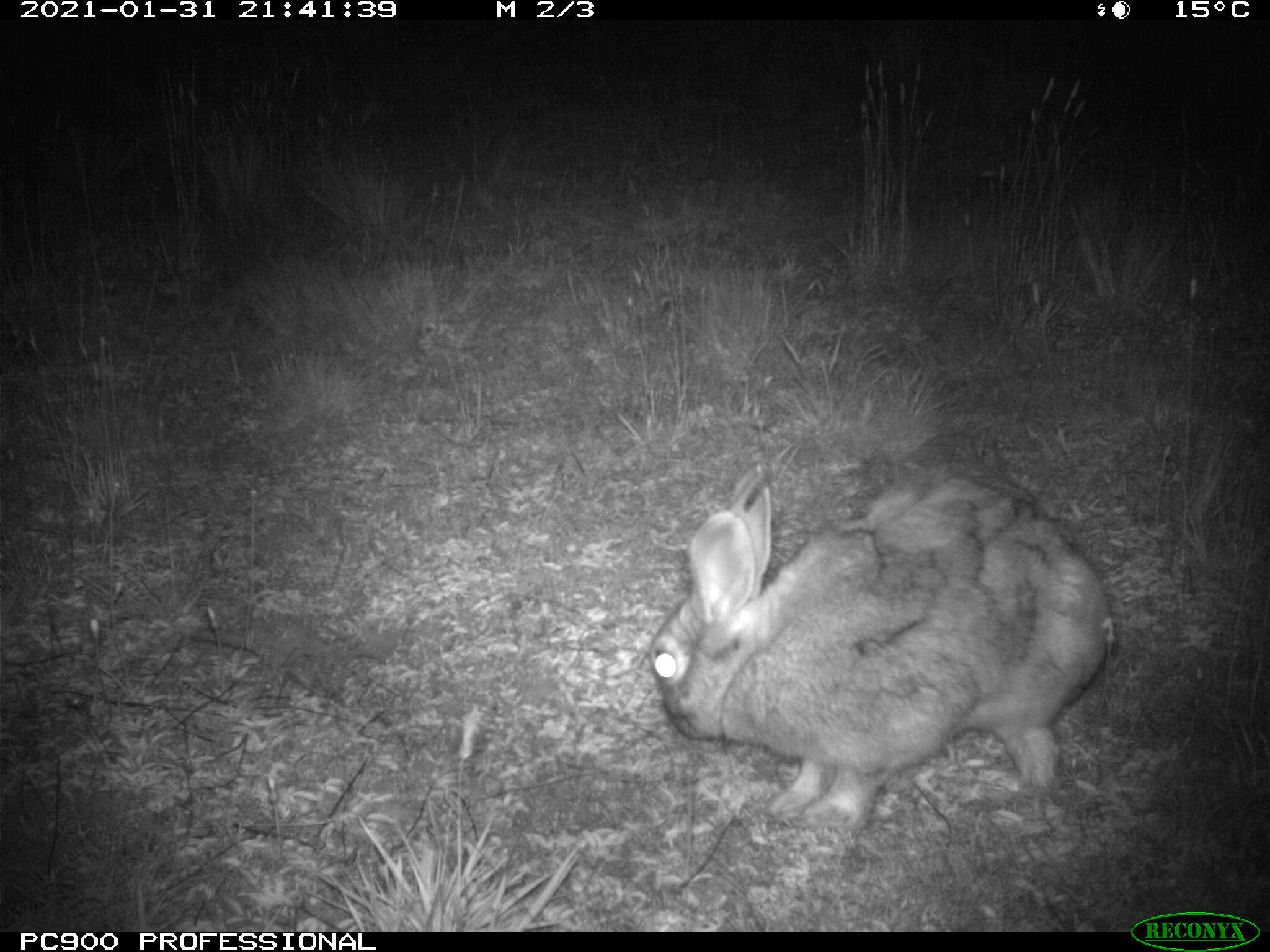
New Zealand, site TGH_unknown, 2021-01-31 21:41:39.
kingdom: Animalia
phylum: Chordata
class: Mammalia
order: Lagomorpha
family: Leporidae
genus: Oryctolagus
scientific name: Oryctolagus cuniculus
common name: european rabbit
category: rabbit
Rabbit (european rabbit) (Oryctolagus cuniculus).